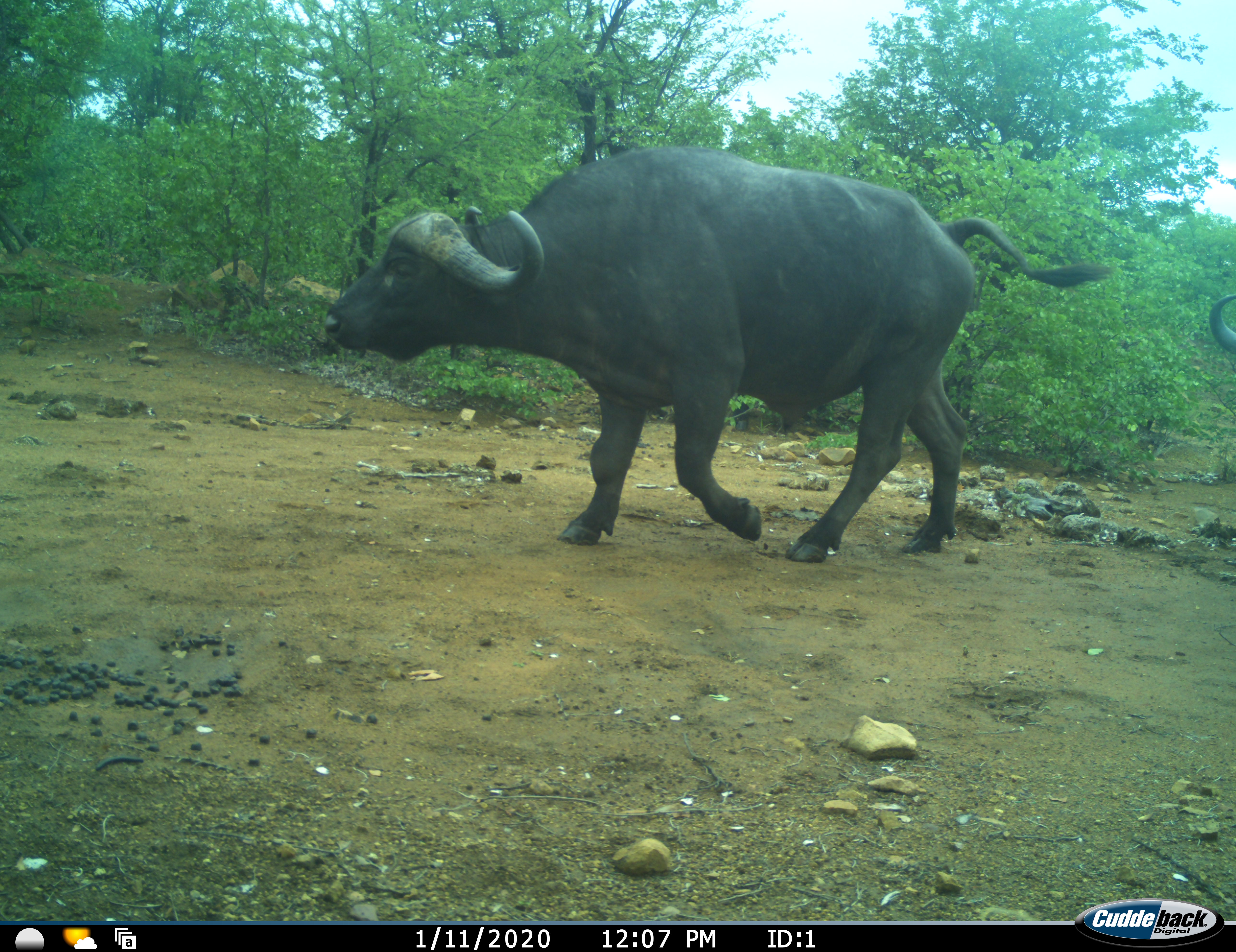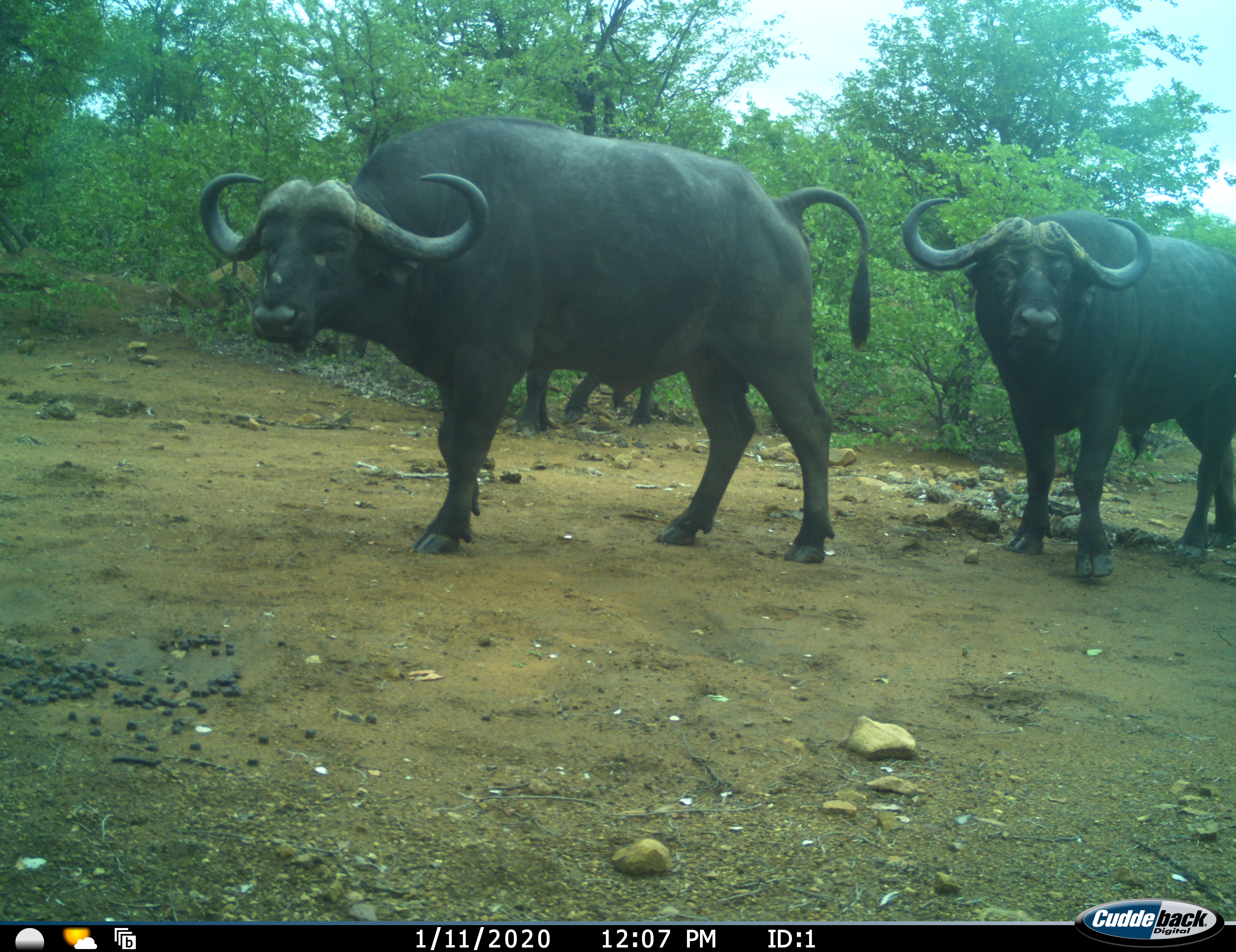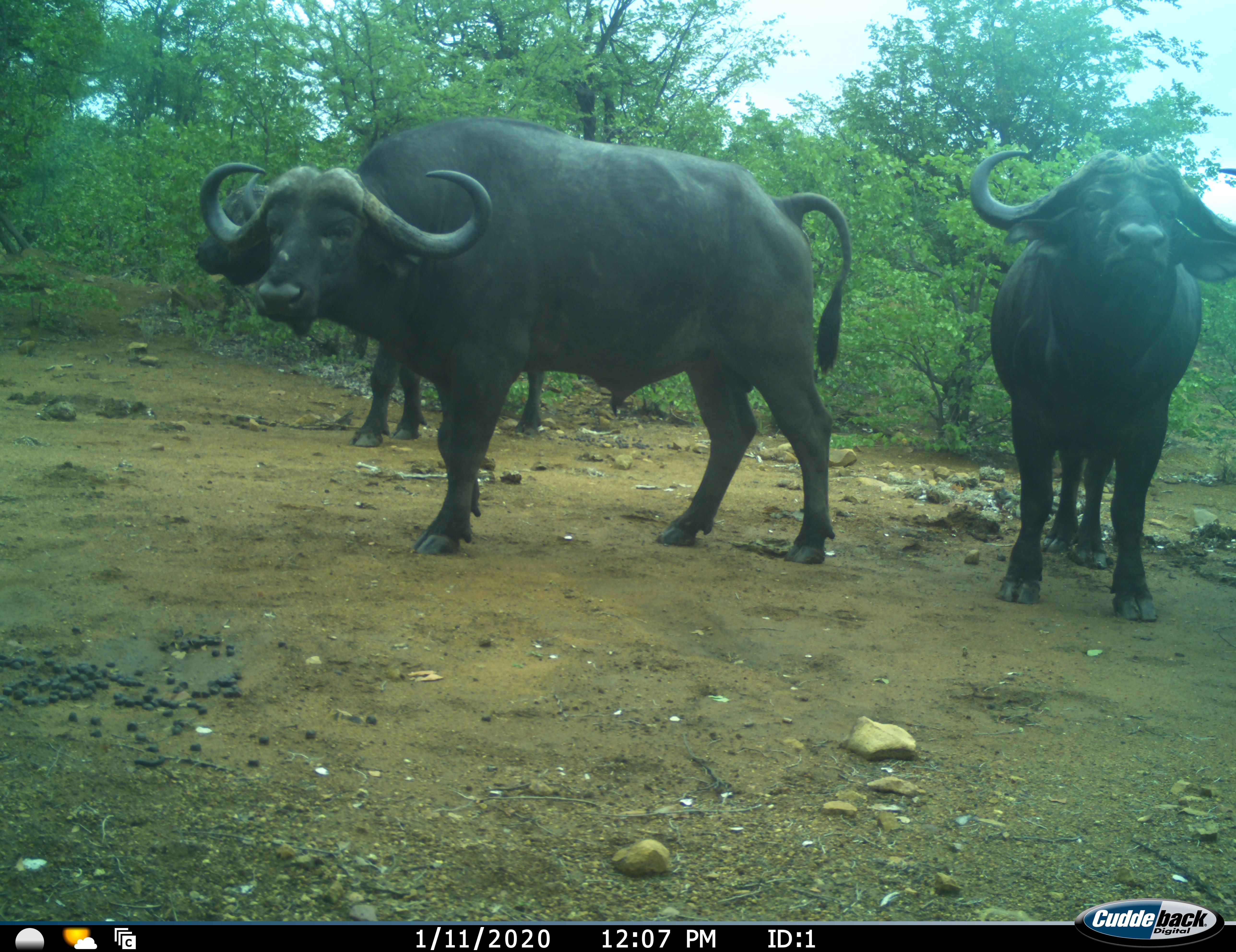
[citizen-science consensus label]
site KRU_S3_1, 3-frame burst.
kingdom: Animalia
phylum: Chordata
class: Mammalia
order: Artiodactyla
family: Bovidae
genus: Syncerus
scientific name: Syncerus caffer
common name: african buffalo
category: buffalo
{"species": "buffalo (african buffalo) (Syncerus caffer)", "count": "3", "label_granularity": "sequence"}